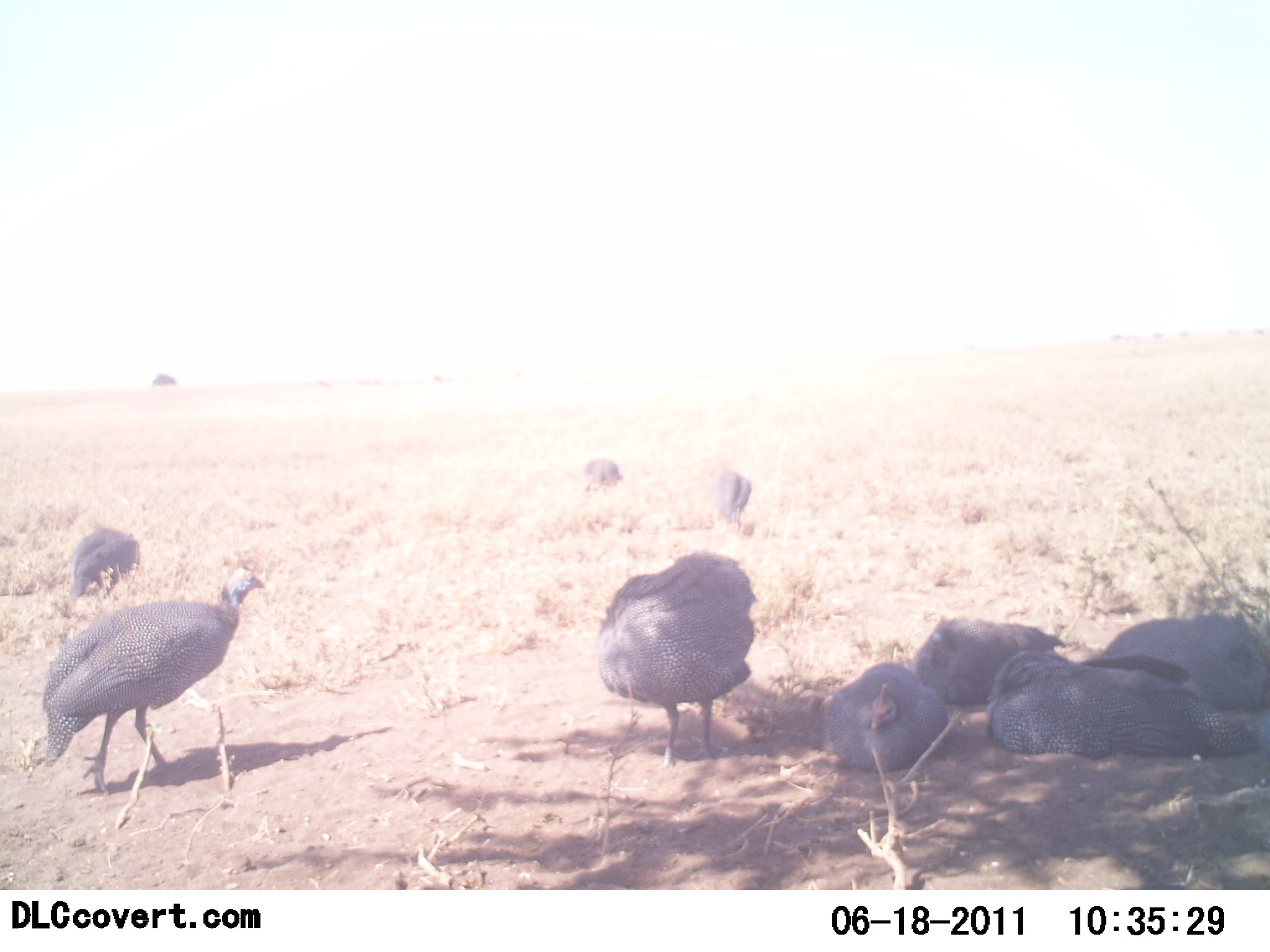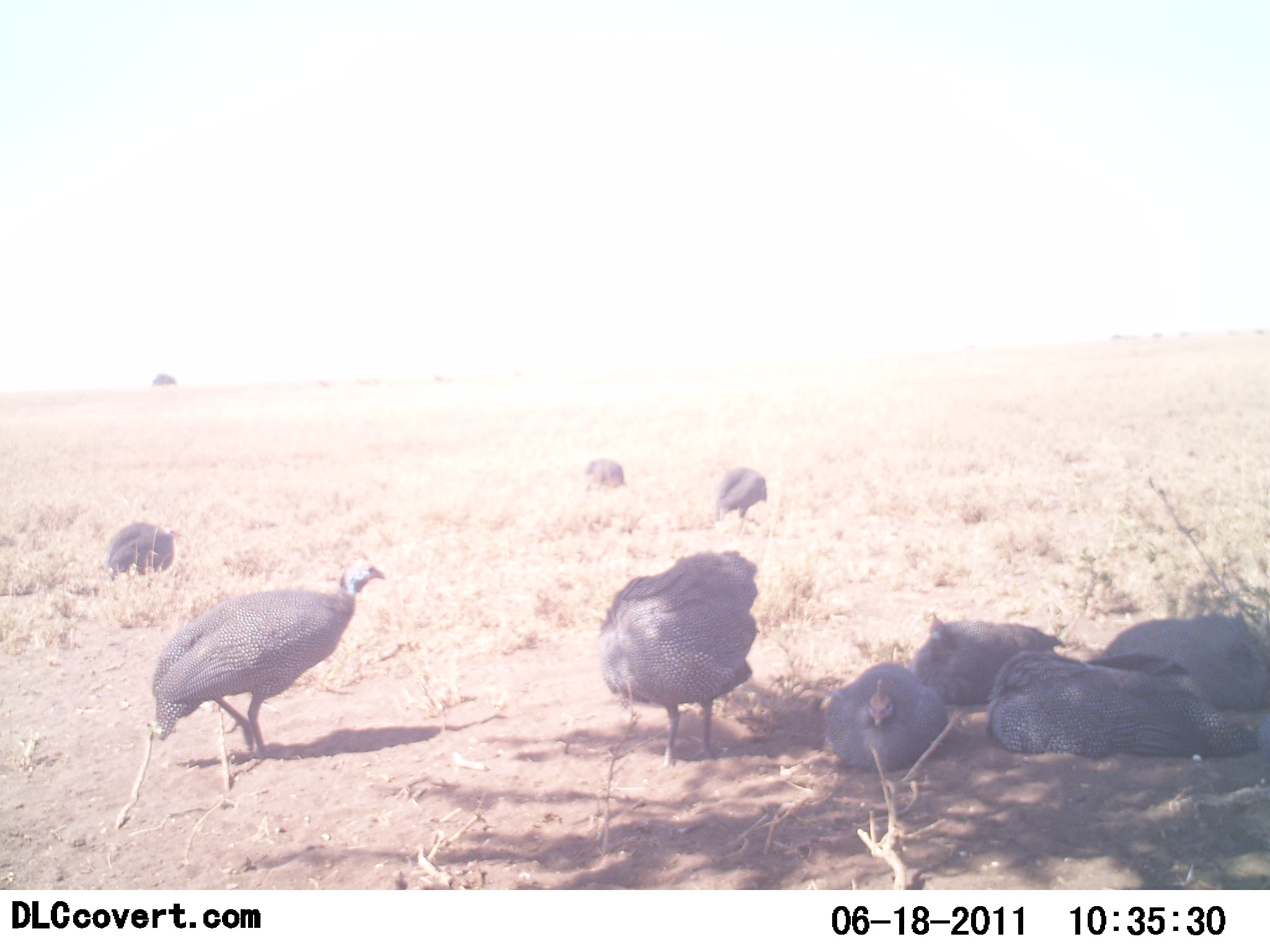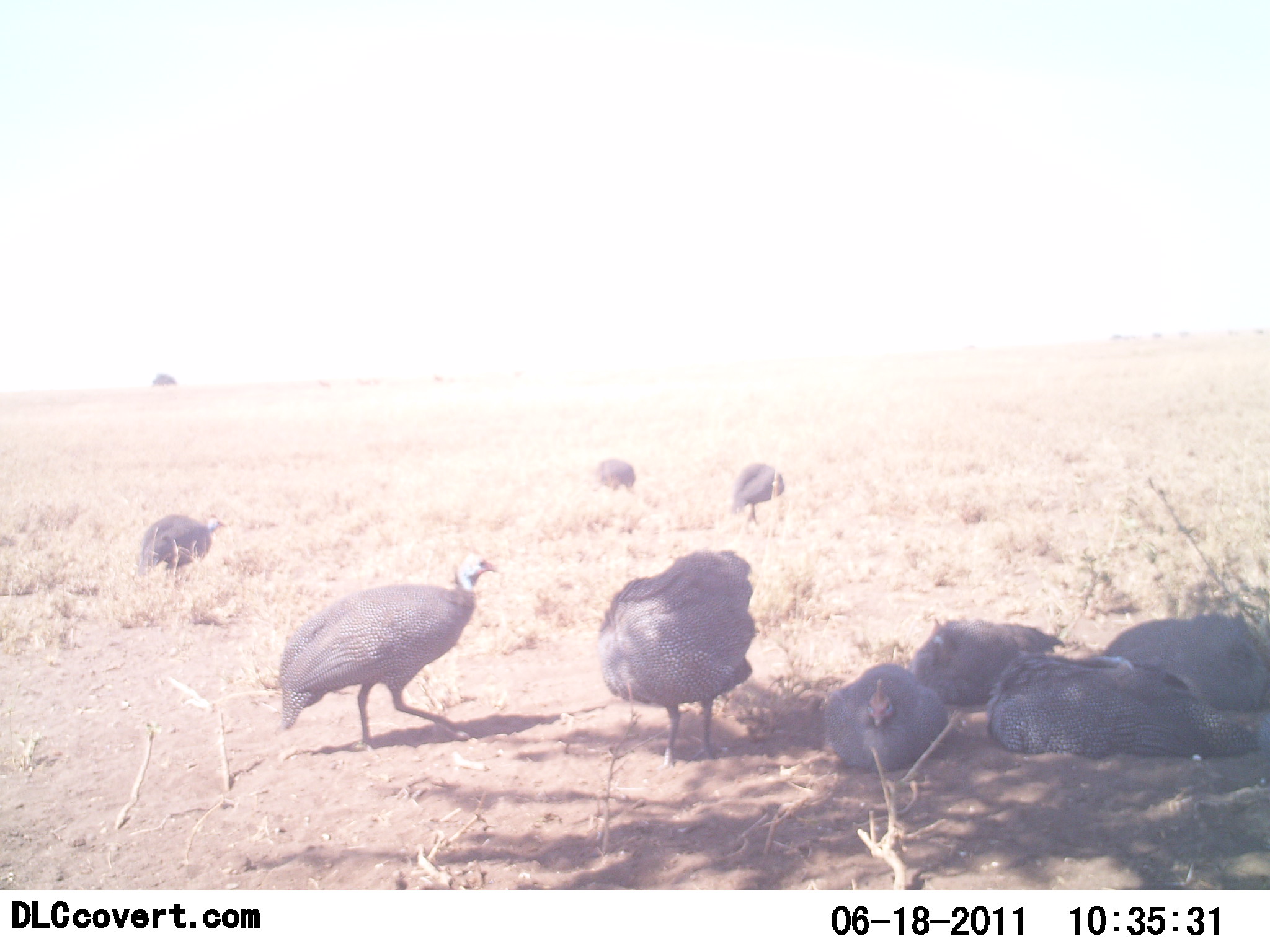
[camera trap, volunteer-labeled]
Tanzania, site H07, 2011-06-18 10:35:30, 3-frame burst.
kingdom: Animalia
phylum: Chordata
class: Aves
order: Galliformes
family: Numididae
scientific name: Numididae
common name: guinea fowl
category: guineafowl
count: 9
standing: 64%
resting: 100%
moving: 82%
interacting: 9%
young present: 0%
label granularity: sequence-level